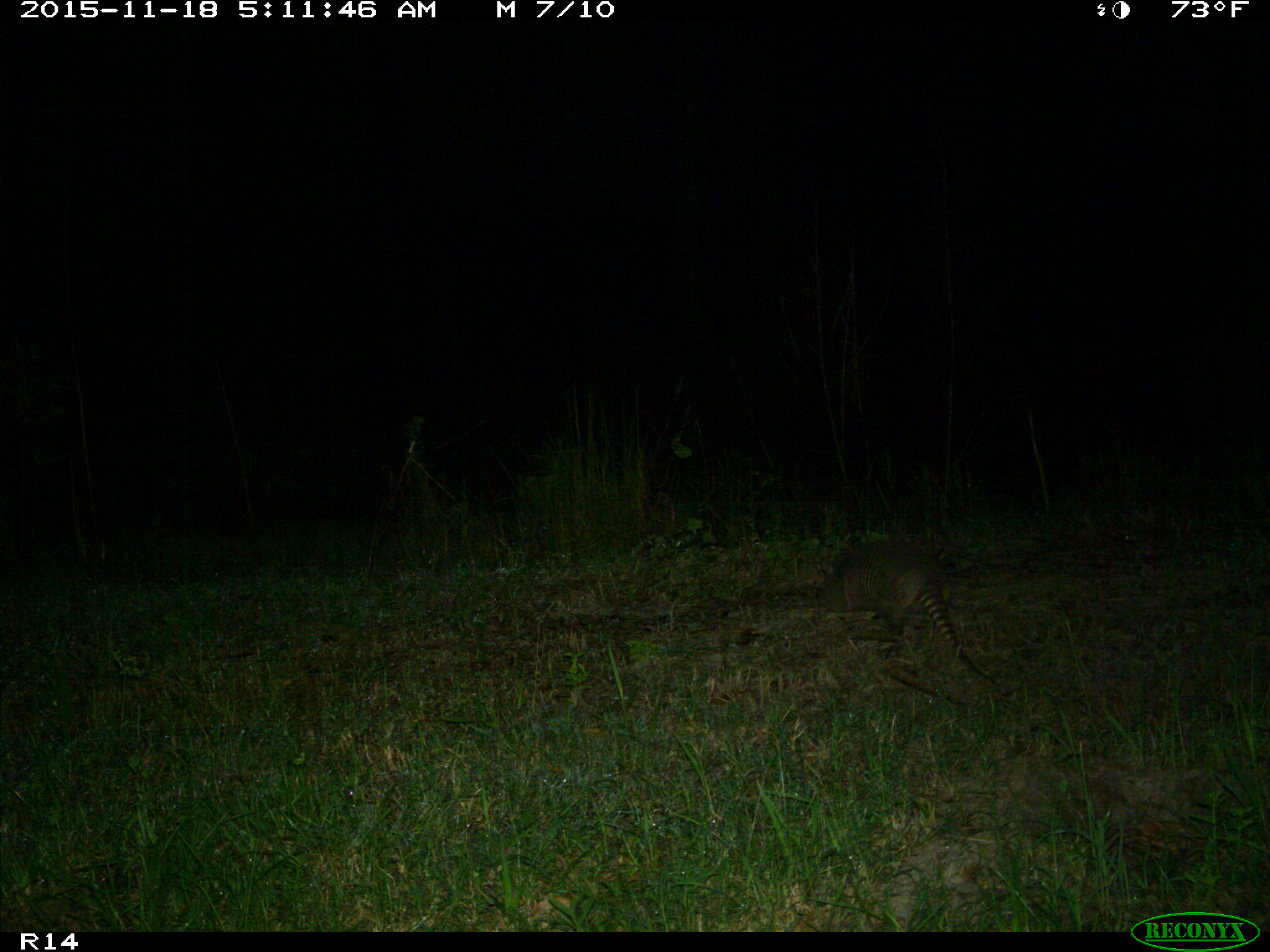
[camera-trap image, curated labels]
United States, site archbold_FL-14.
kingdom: Animalia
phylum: Chordata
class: Mammalia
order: Cingulata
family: Dasypodidae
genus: Dasypus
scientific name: Dasypus novemcinctus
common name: nine-banded armadillo